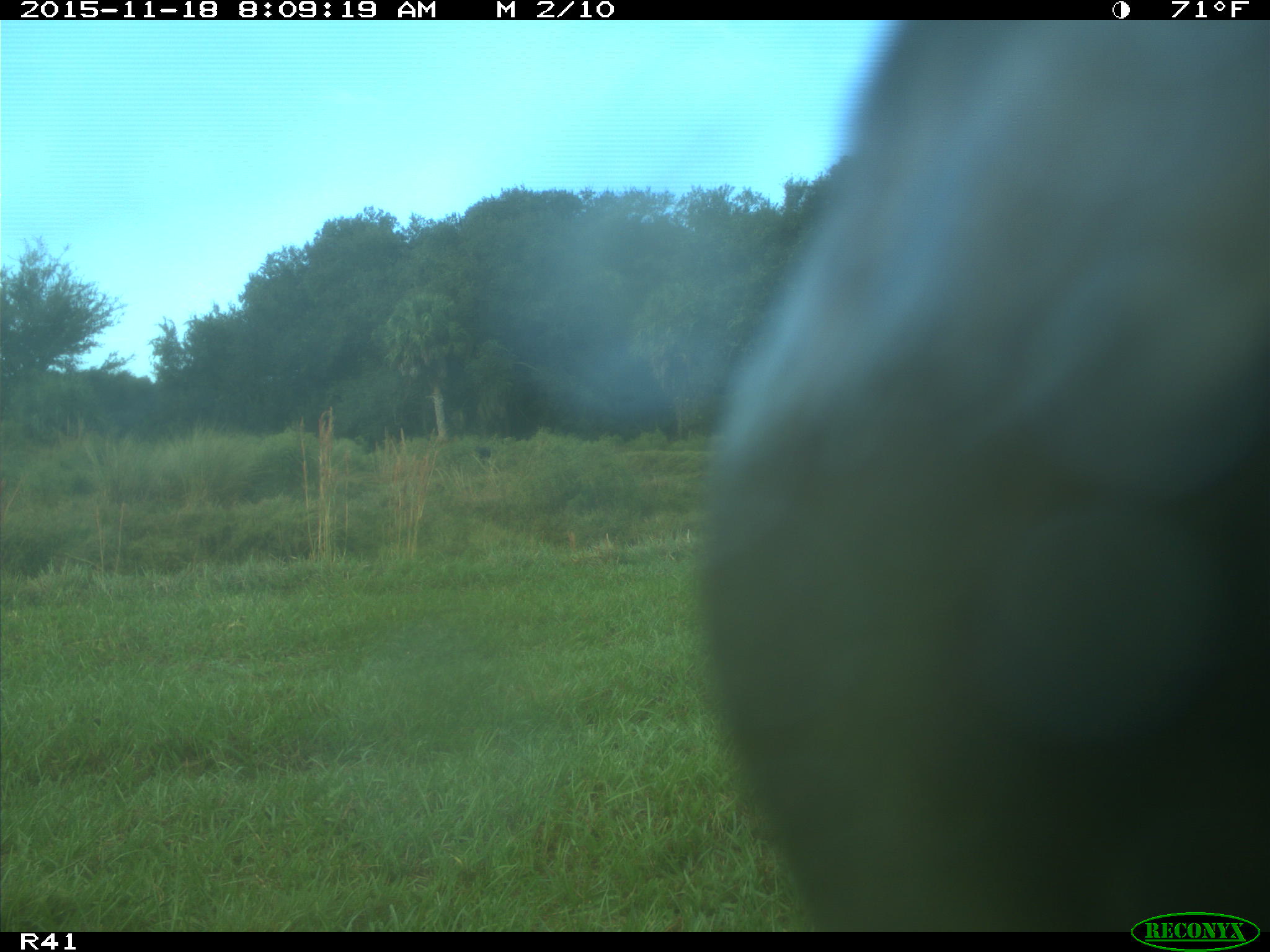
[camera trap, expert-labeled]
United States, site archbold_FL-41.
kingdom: Animalia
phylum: Chordata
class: Mammalia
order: Artiodactyla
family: Bovidae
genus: Bos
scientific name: Bos taurus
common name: domestic cow